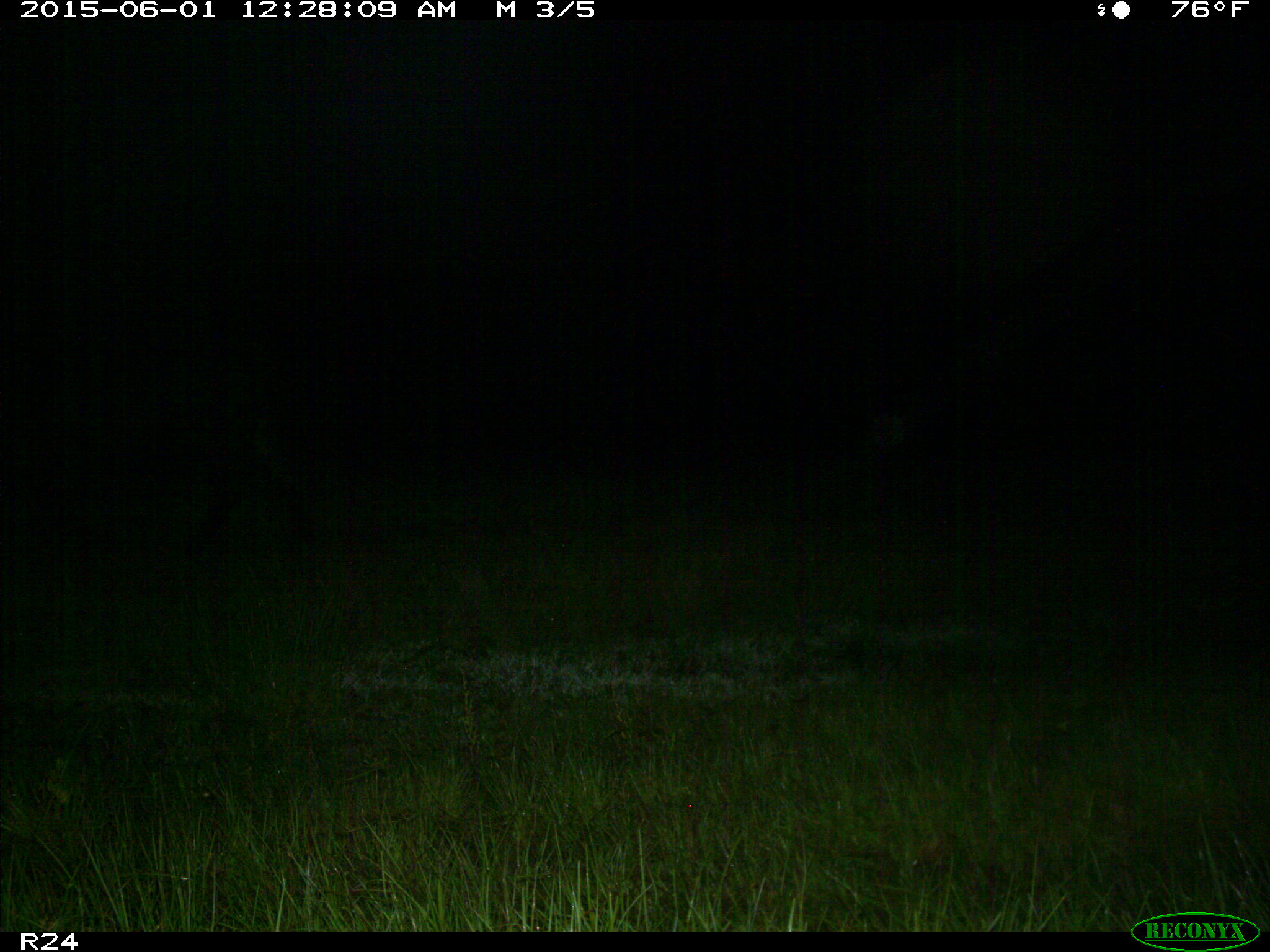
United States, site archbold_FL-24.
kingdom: Animalia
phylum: Chordata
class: Mammalia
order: Artiodactyla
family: Bovidae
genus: Bos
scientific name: Bos taurus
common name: domestic cow